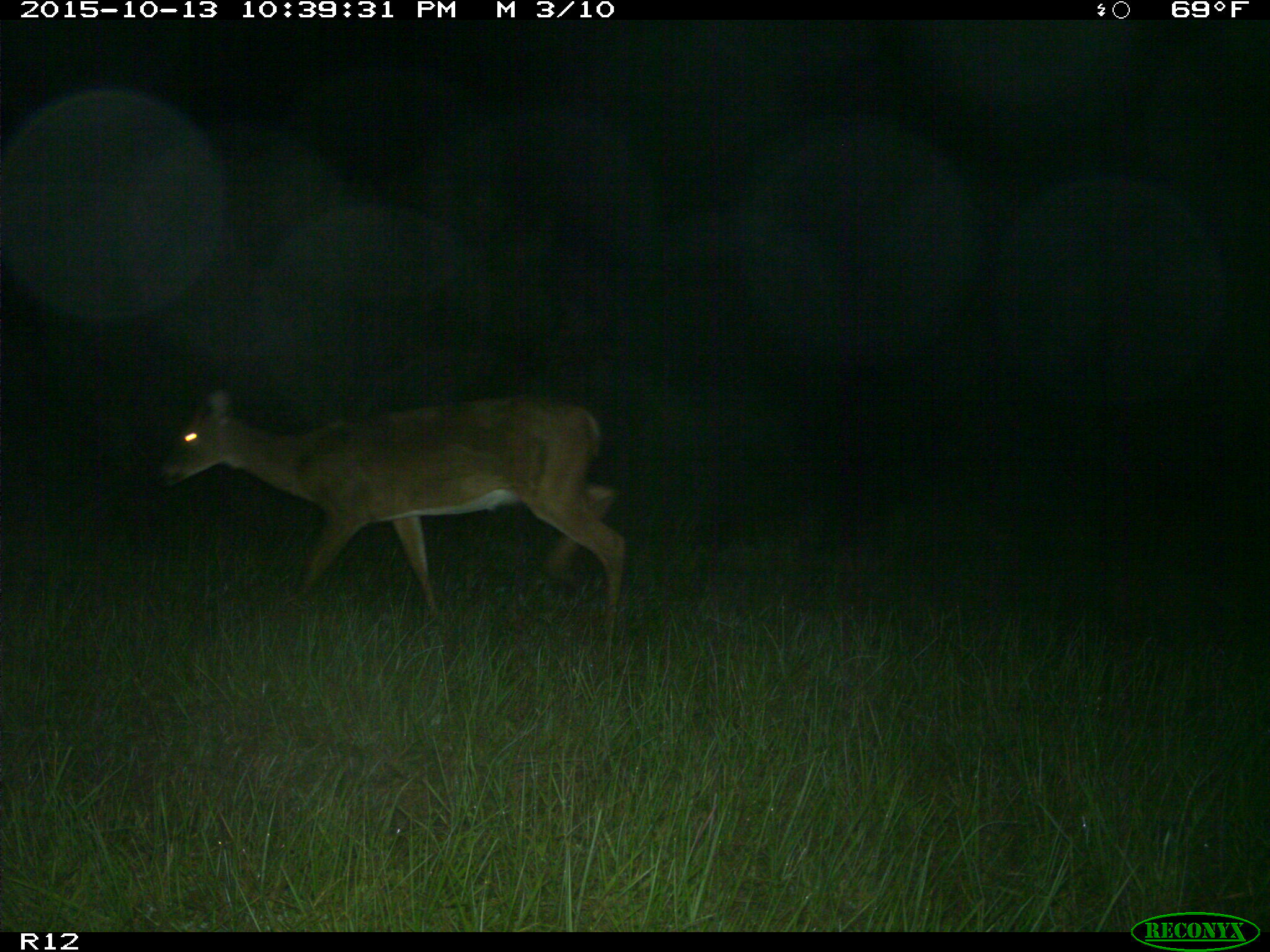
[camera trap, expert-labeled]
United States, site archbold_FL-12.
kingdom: Animalia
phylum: Chordata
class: Mammalia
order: Artiodactyla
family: Cervidae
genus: Odocoileus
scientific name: Odocoileus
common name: deer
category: unidentified deer